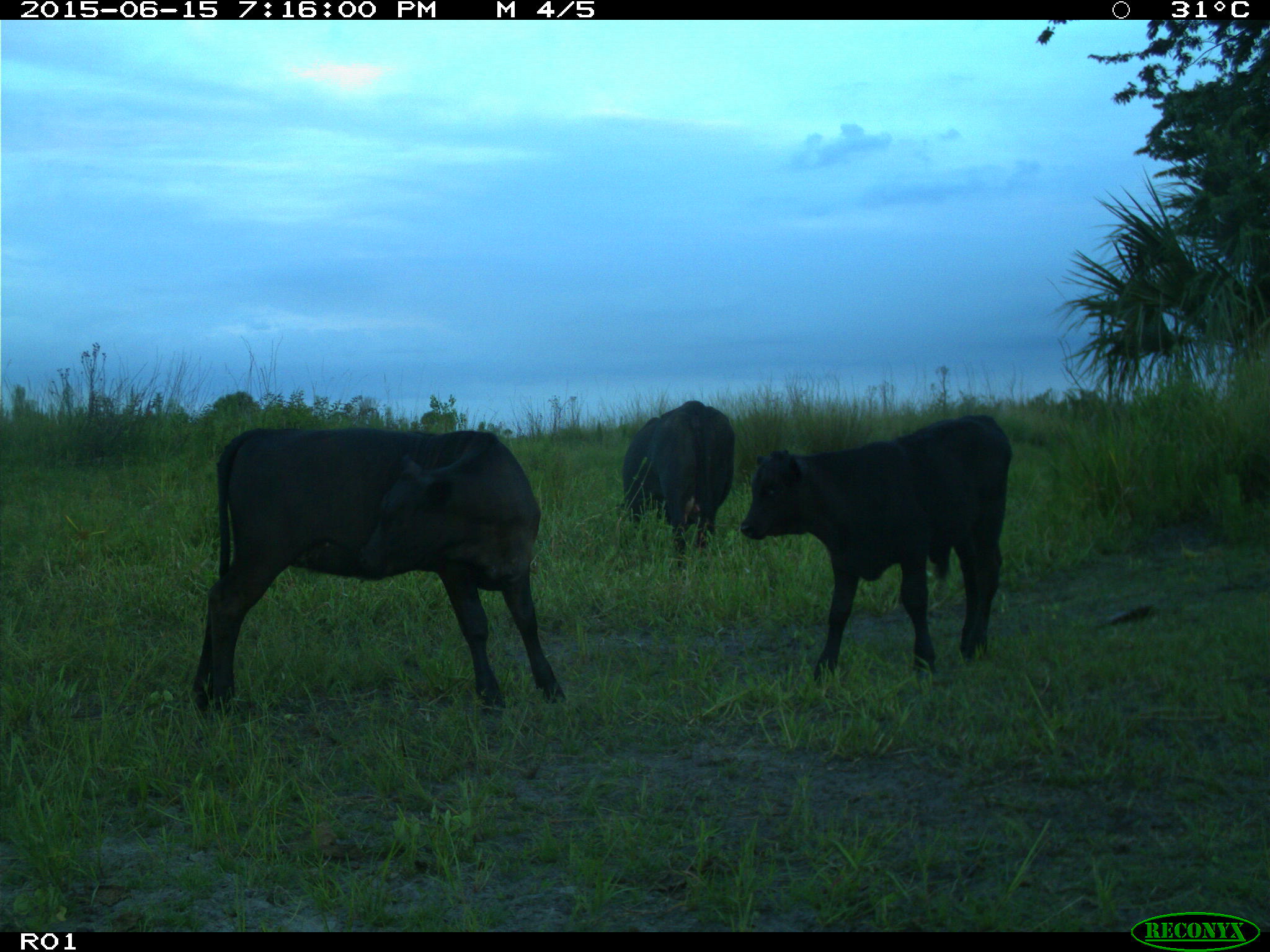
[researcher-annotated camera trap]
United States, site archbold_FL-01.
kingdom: Animalia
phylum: Chordata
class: Mammalia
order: Artiodactyla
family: Bovidae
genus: Bos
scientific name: Bos taurus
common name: domestic cow